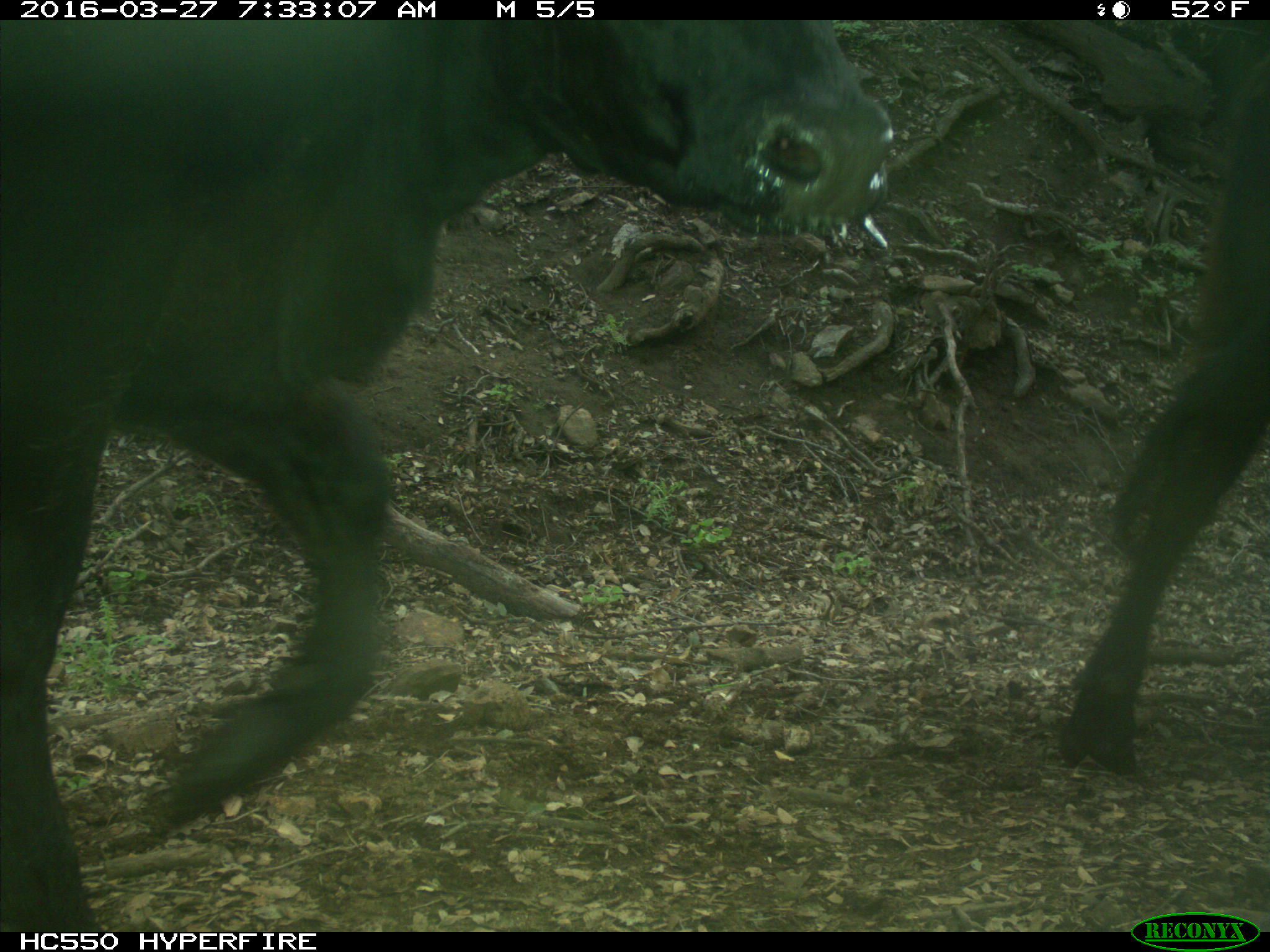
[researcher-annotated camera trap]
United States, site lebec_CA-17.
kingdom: Animalia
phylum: Chordata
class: Mammalia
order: Artiodactyla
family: Bovidae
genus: Bos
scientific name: Bos taurus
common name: domestic cow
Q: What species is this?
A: Bos taurus (domestic cow).